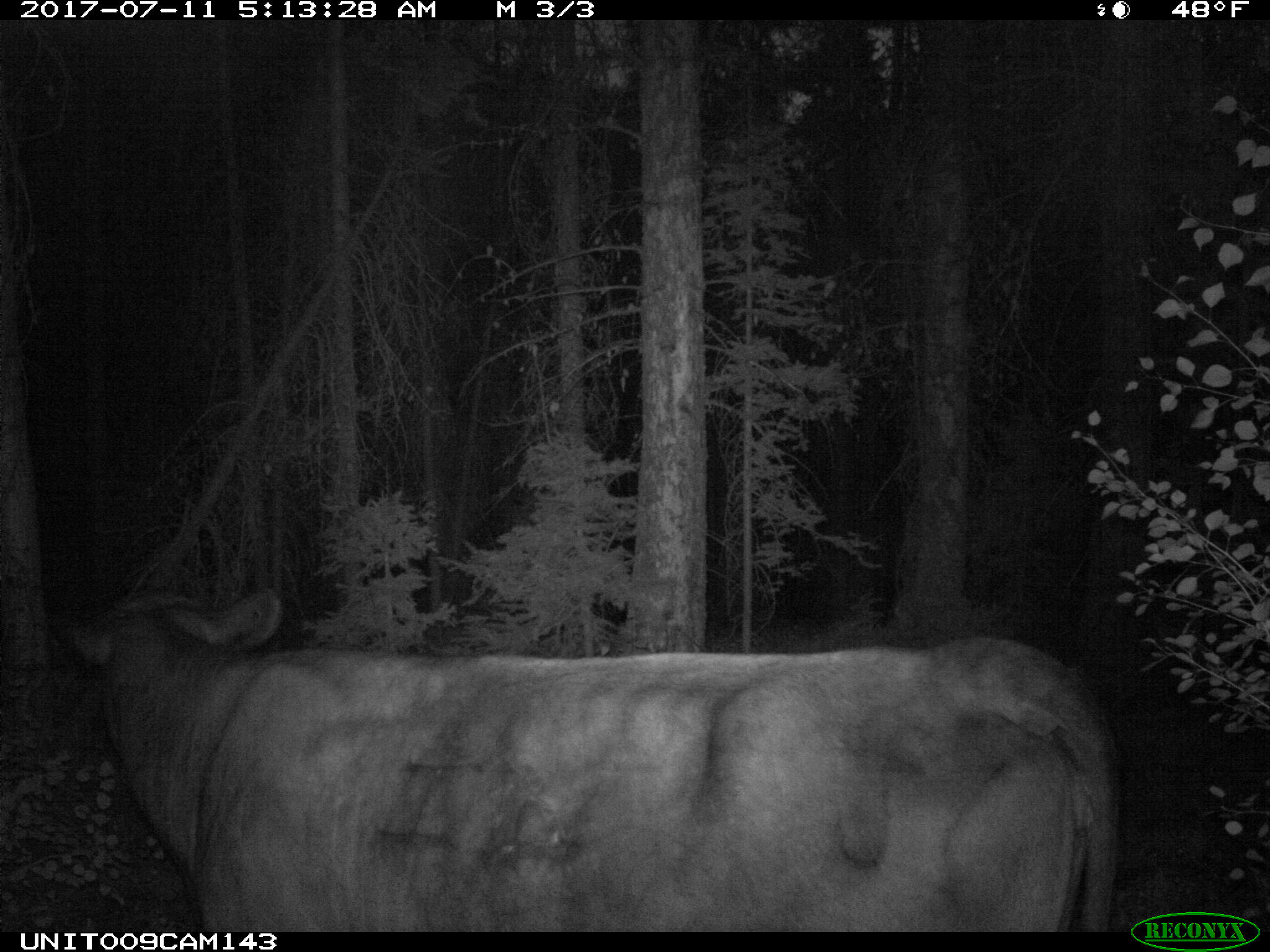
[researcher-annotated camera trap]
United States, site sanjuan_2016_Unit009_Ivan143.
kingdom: Animalia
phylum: Chordata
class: Mammalia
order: Artiodactyla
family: Bovidae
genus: Bos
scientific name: Bos taurus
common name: domestic cow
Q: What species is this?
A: Bos taurus (domestic cow).